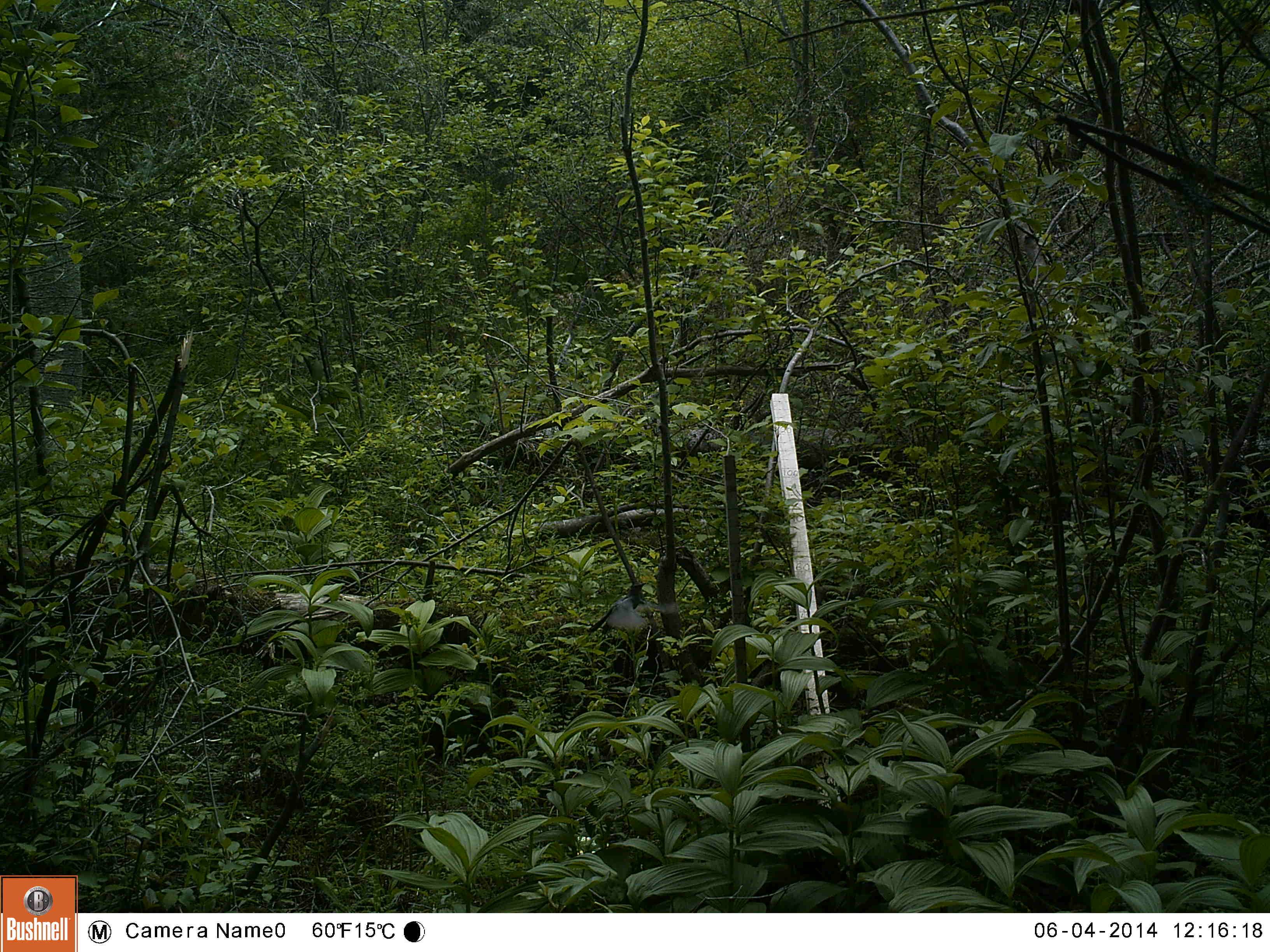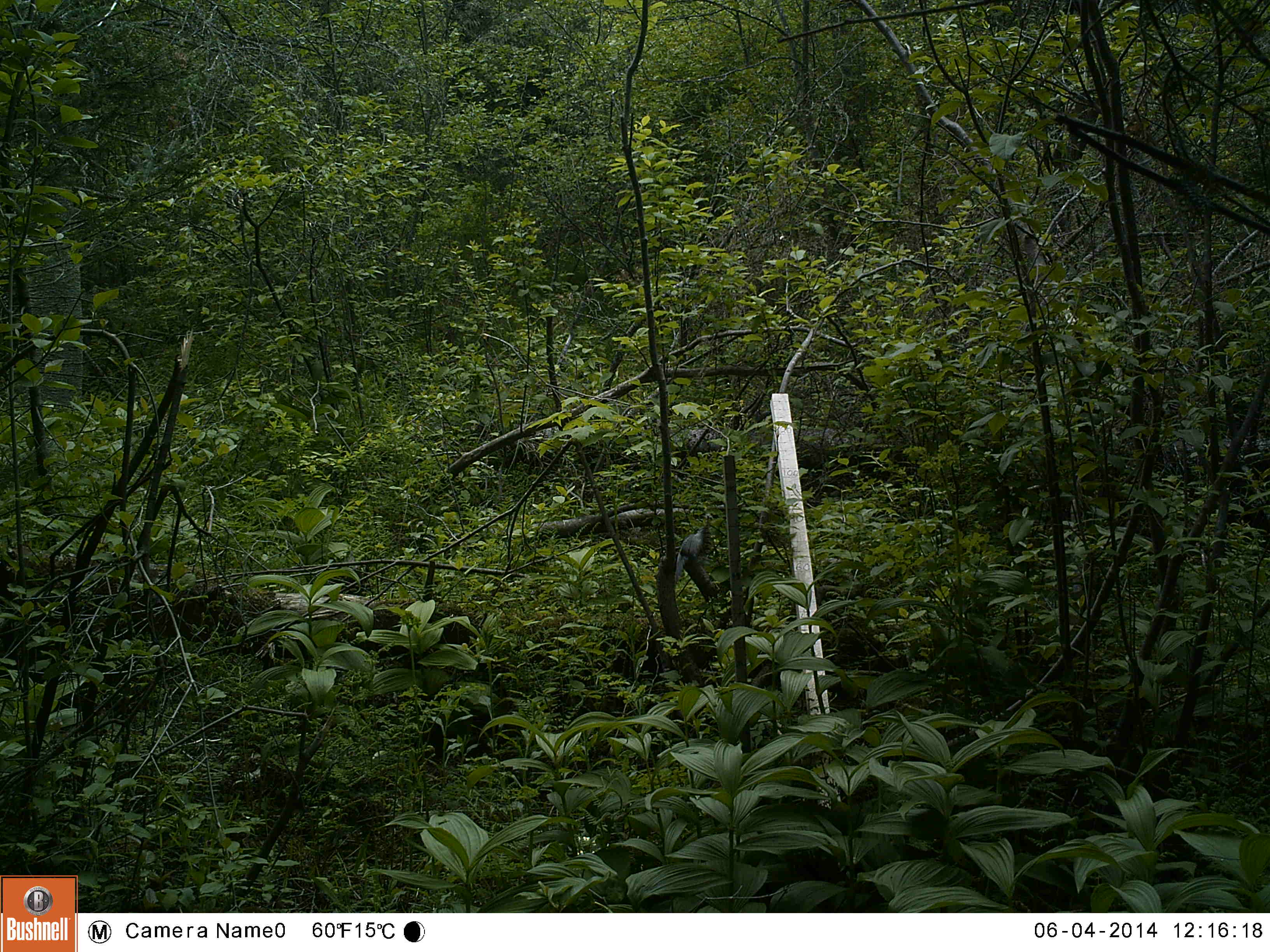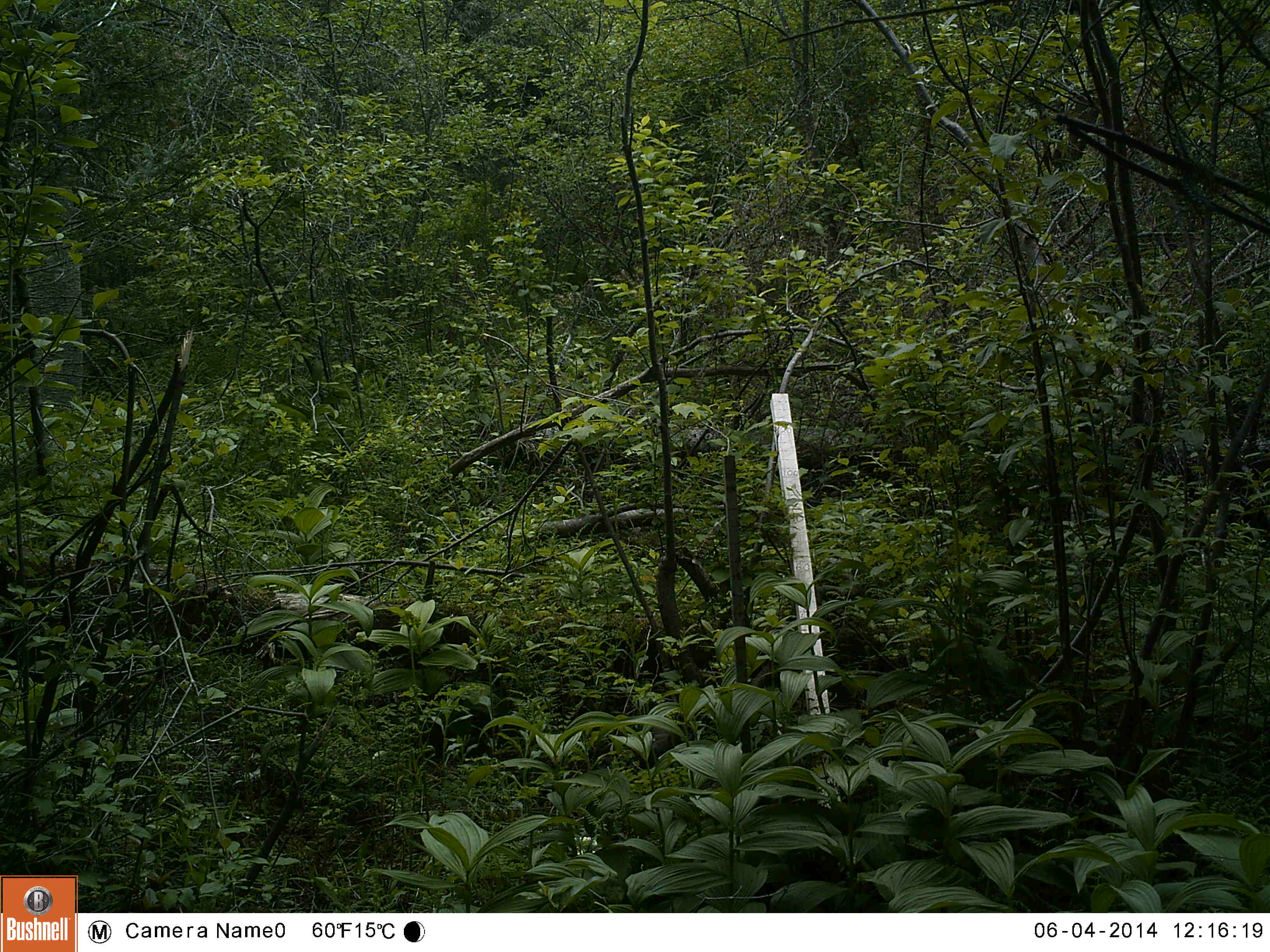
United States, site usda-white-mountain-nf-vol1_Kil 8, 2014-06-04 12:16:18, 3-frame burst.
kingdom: Animalia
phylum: Chordata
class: Aves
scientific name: Aves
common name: bird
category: bird sp.